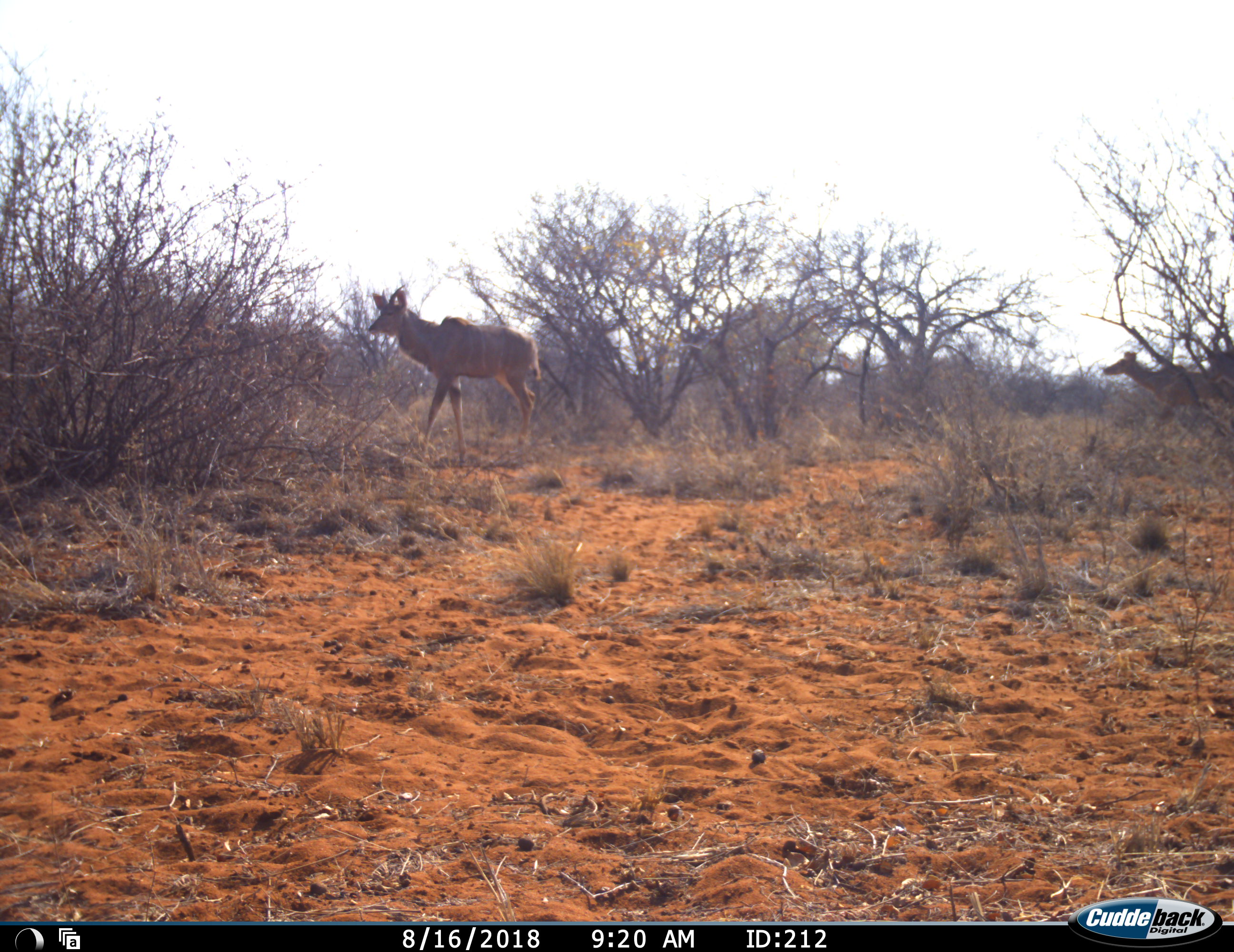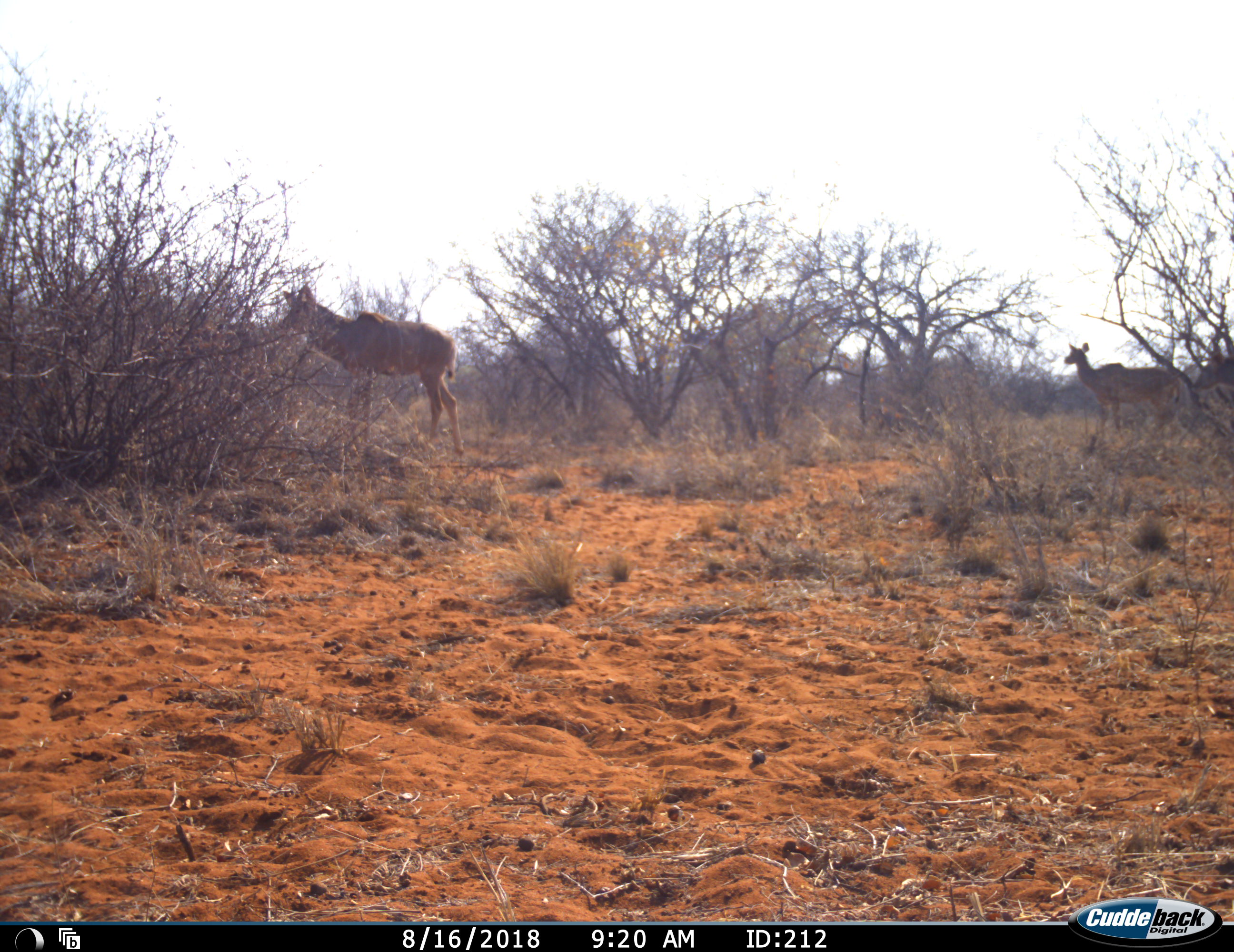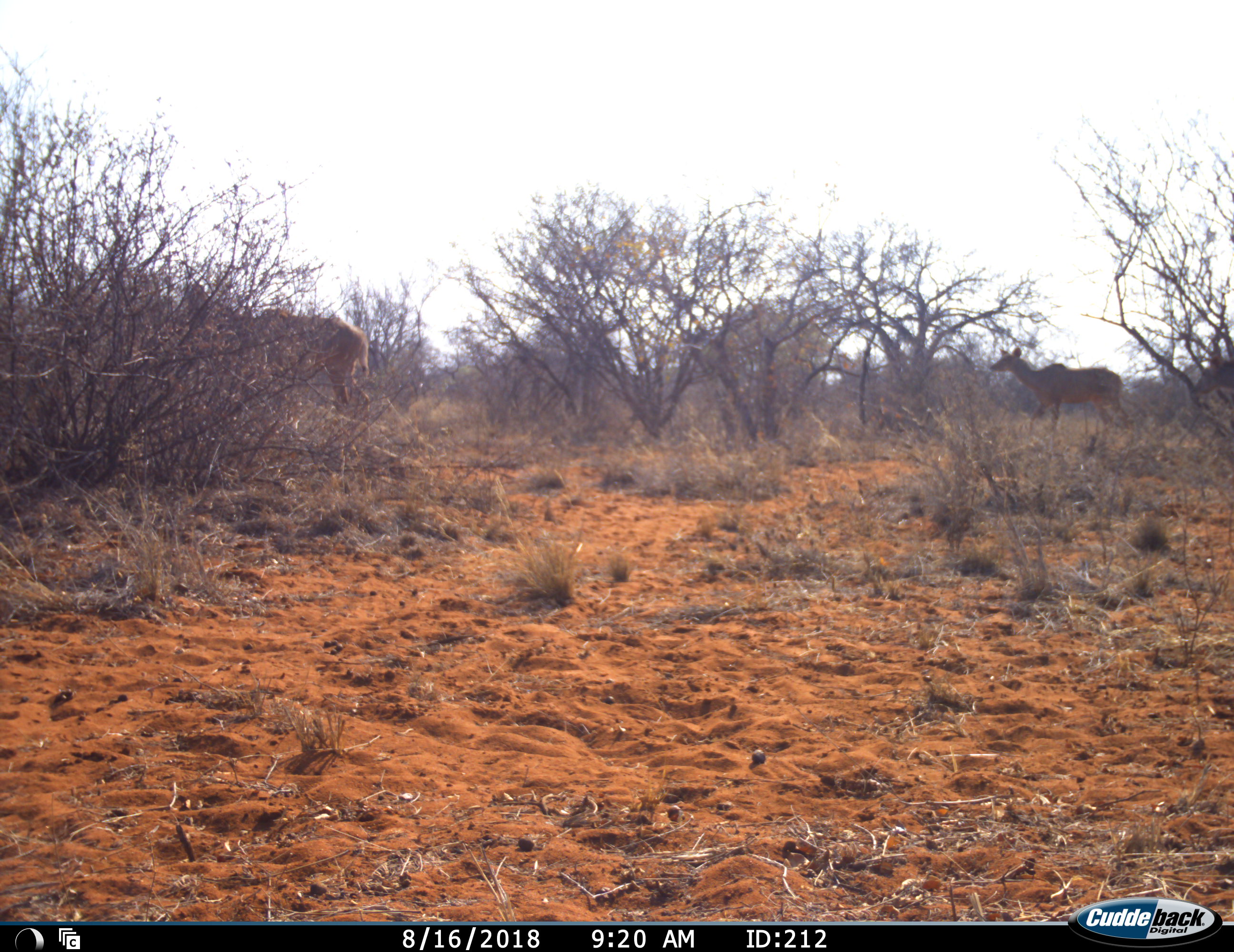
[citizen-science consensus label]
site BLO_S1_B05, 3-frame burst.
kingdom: Animalia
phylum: Chordata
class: Mammalia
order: Artiodactyla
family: Bovidae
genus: Tragelaphus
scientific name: Tragelaphus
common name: kudu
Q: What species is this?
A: Kudu (Tragelaphus).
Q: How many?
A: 3.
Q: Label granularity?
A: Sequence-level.